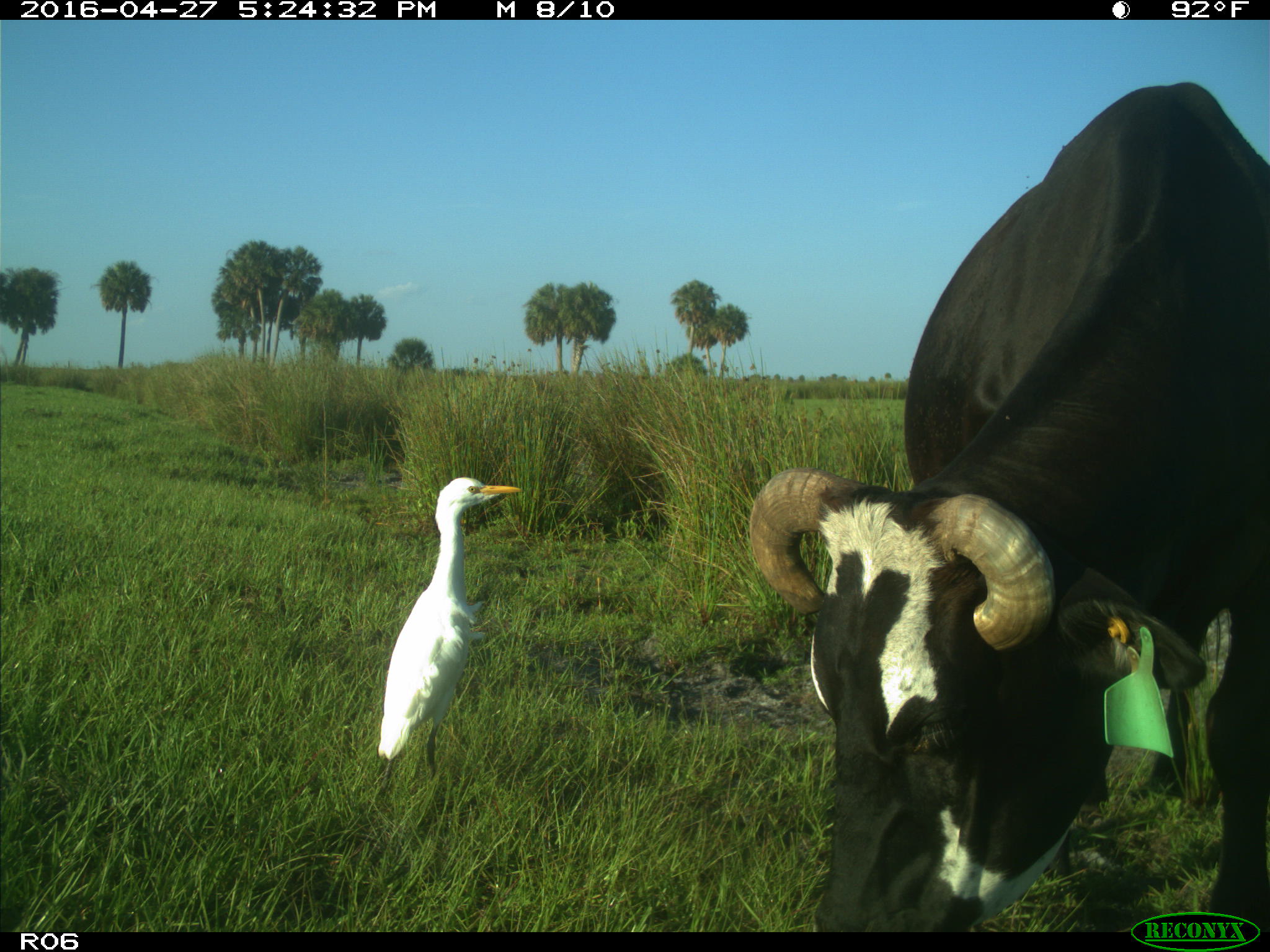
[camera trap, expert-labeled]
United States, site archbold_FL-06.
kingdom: Animalia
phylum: Chordata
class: Mammalia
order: Artiodactyla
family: Bovidae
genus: Bos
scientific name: Bos taurus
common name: domestic cow